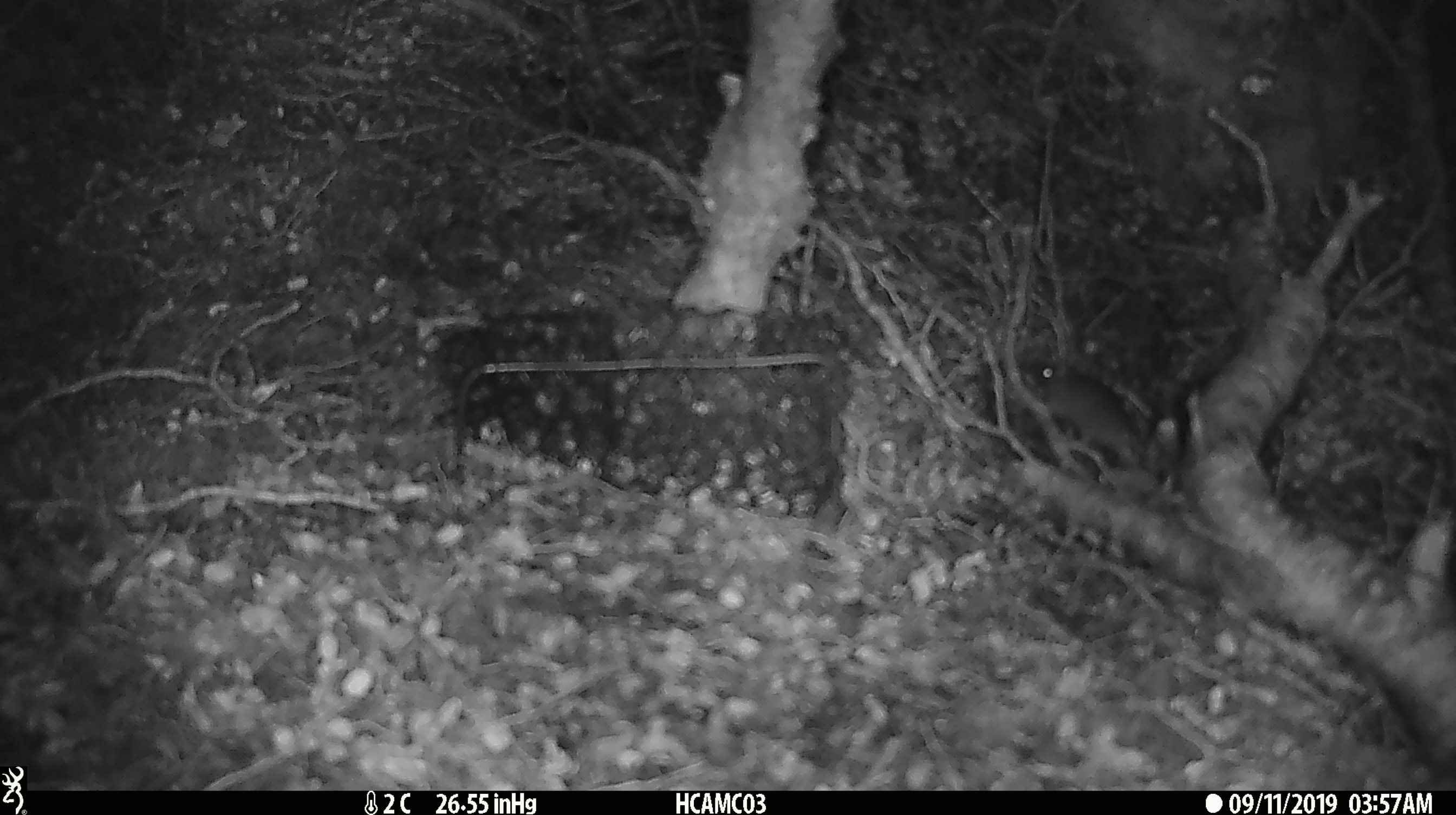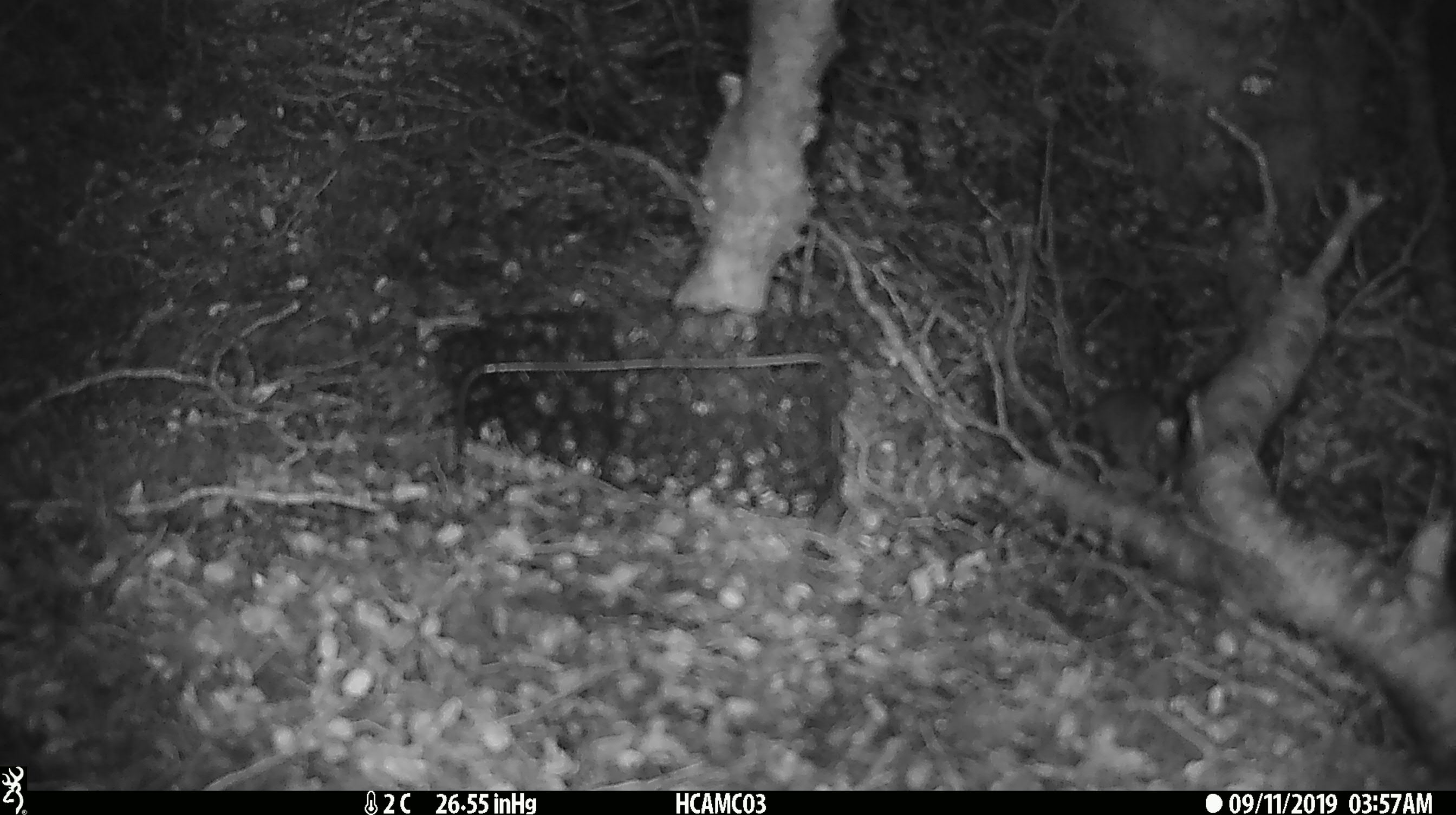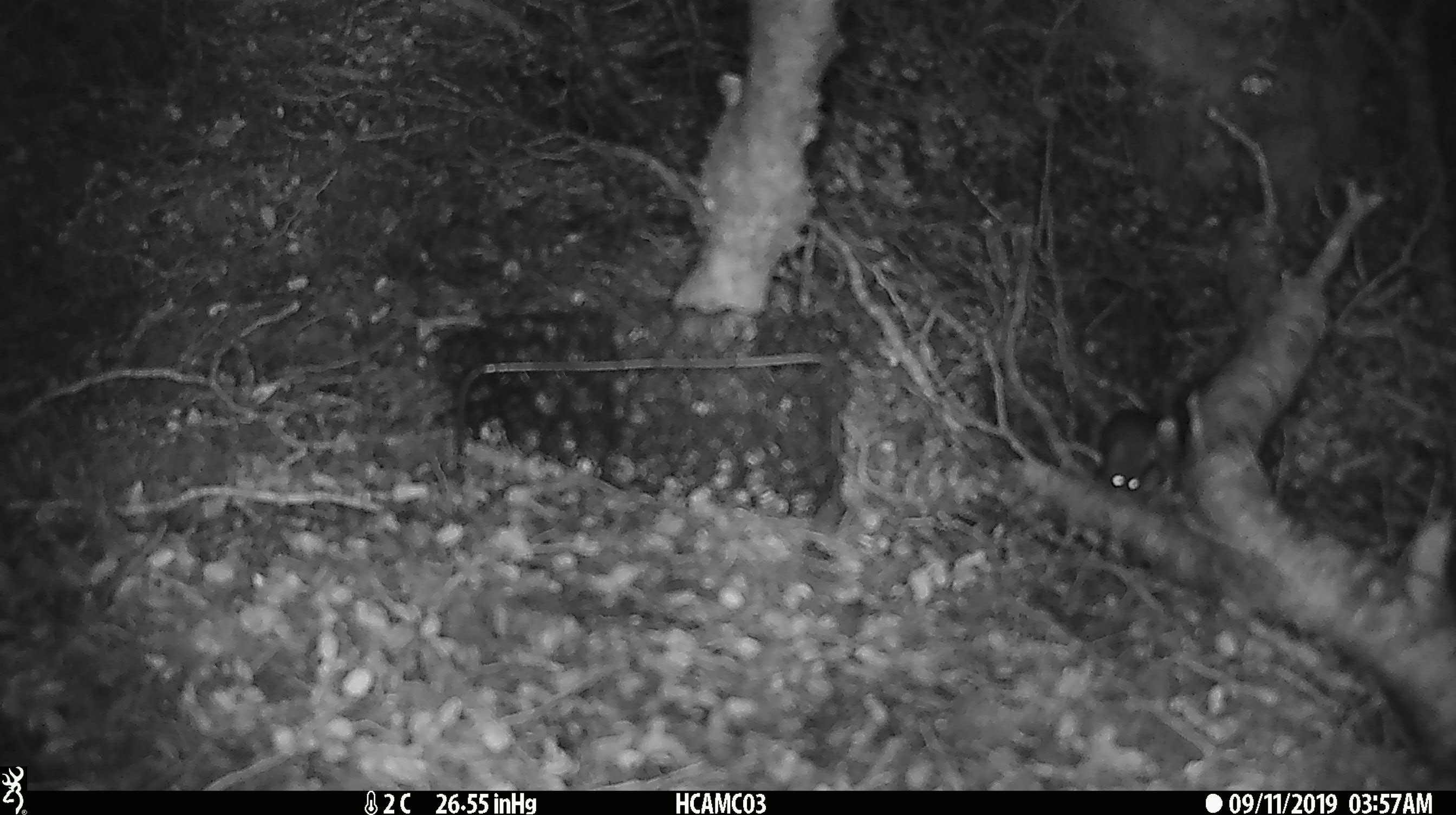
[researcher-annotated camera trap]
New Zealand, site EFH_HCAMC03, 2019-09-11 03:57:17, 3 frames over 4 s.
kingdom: Animalia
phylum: Chordata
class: Mammalia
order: Rodentia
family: Muridae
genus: Mus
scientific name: Mus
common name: mouse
Mouse (Mus).